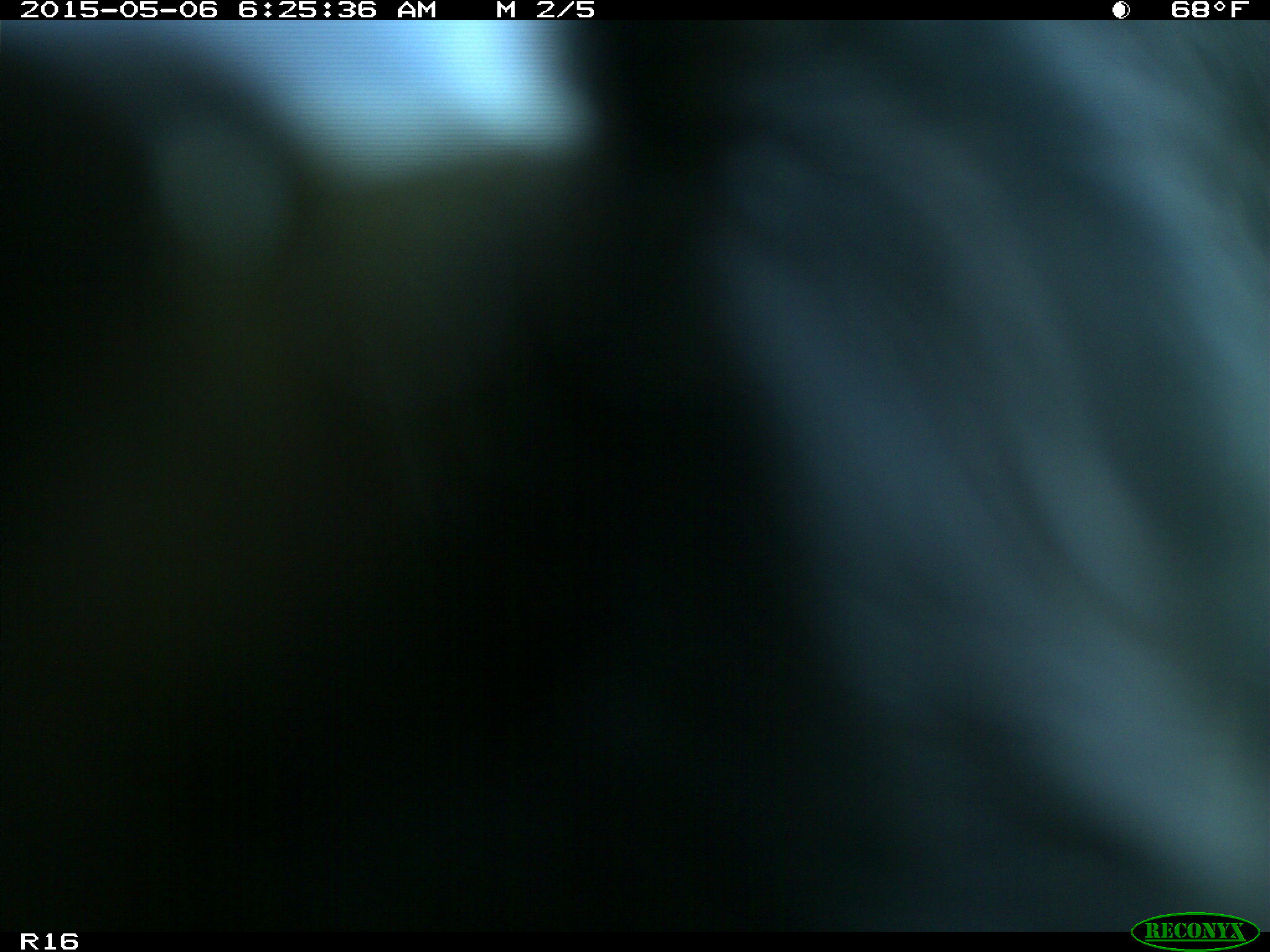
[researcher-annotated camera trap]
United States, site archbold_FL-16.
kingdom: Animalia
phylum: Chordata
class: Mammalia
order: Artiodactyla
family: Suidae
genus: Sus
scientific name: Sus scrofa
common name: wild boar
Sus scrofa (wild boar).